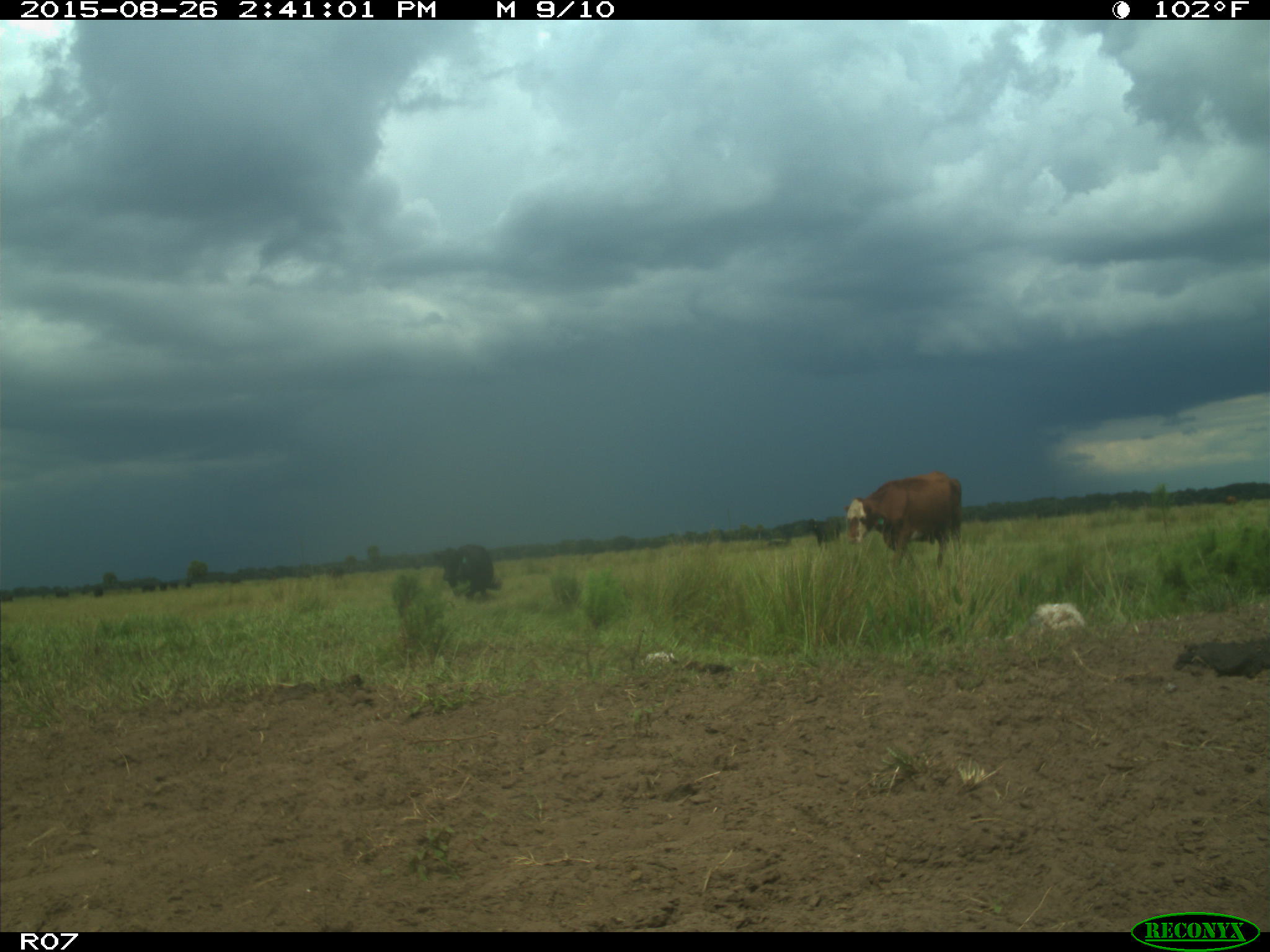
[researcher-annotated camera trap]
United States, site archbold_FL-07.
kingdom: Animalia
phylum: Chordata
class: Mammalia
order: Artiodactyla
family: Bovidae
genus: Bos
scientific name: Bos taurus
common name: domestic cow